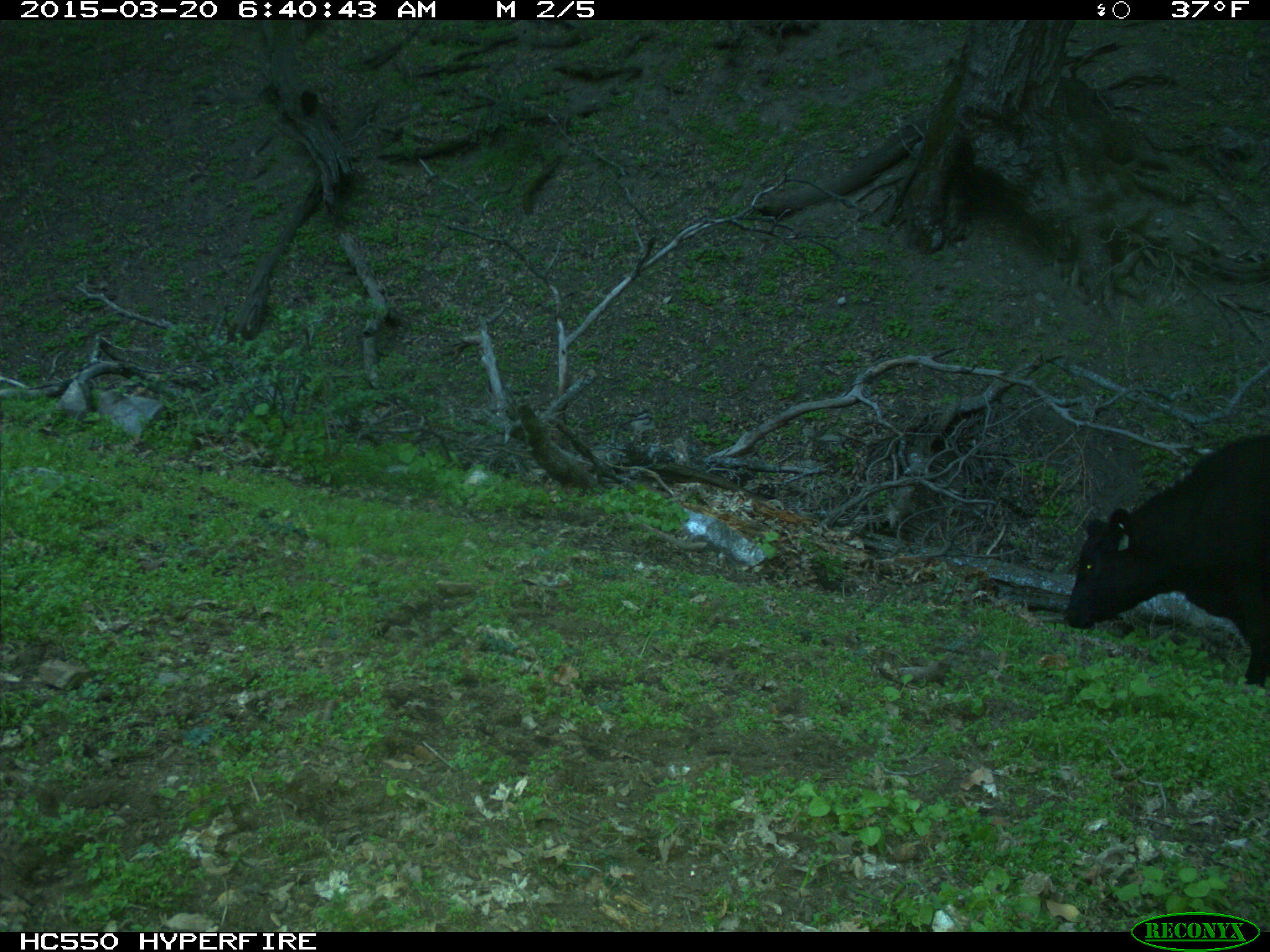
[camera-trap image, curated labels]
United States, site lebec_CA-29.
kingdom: Animalia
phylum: Chordata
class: Mammalia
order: Artiodactyla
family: Bovidae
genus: Bos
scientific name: Bos taurus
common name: domestic cow